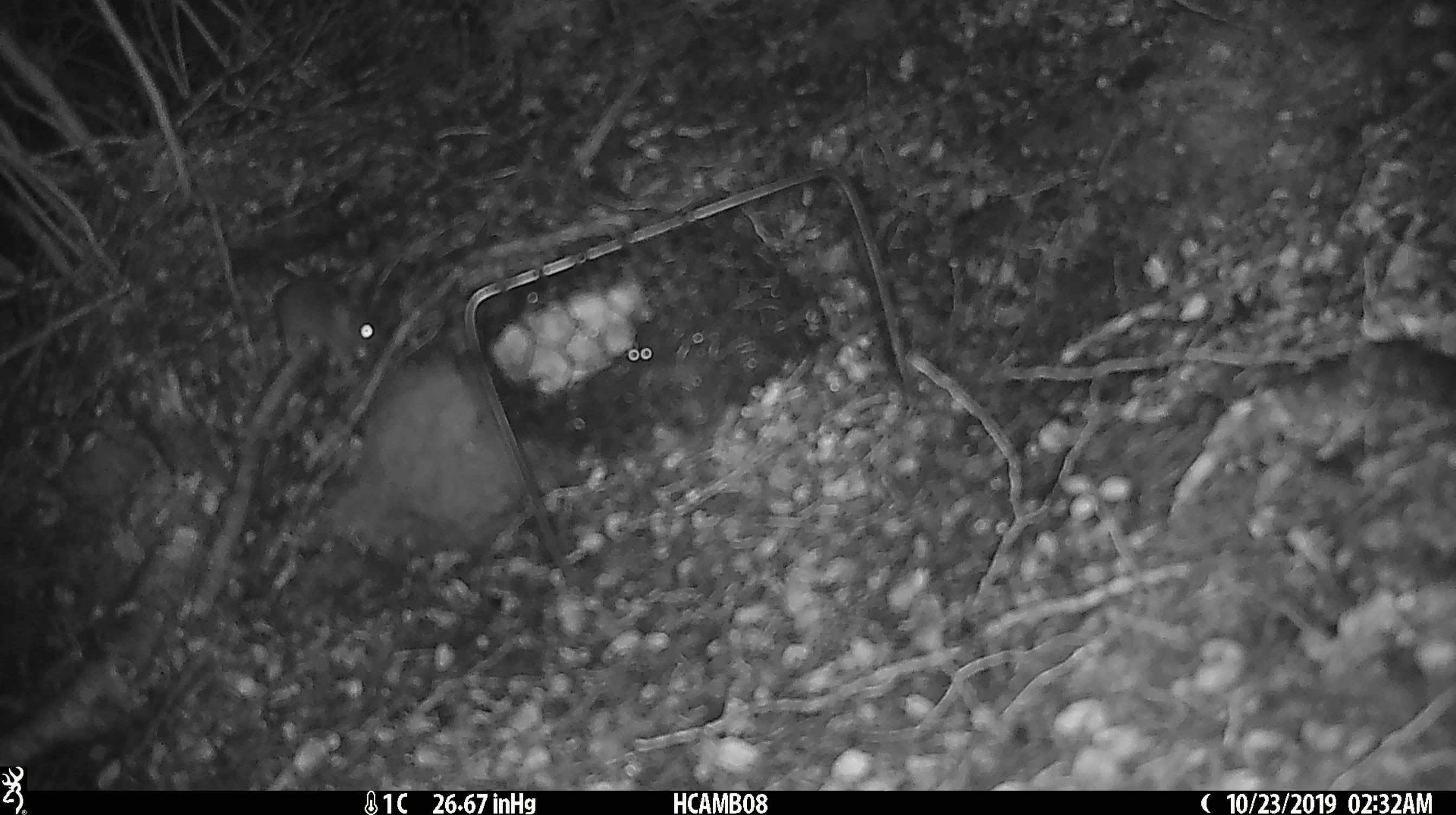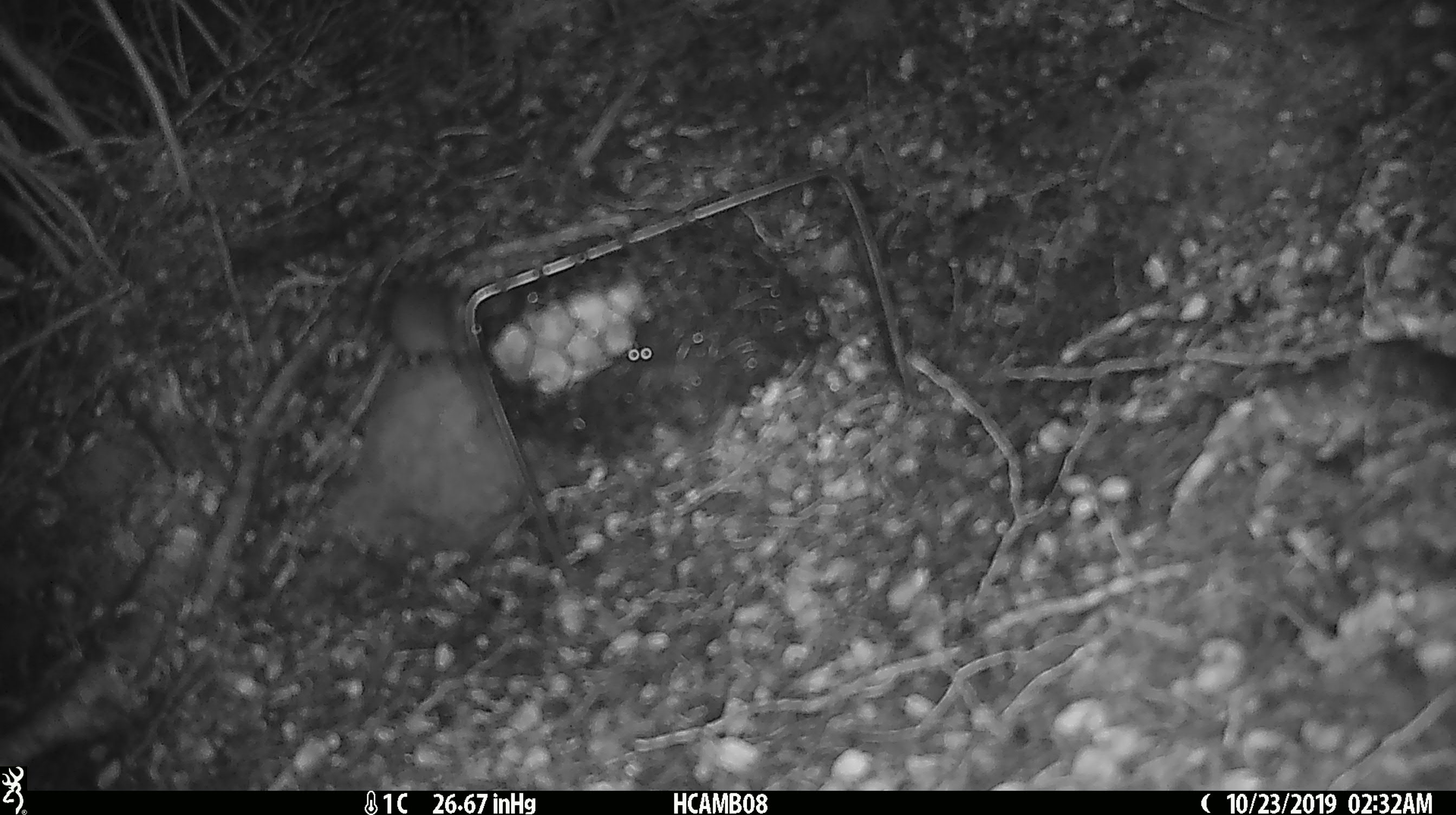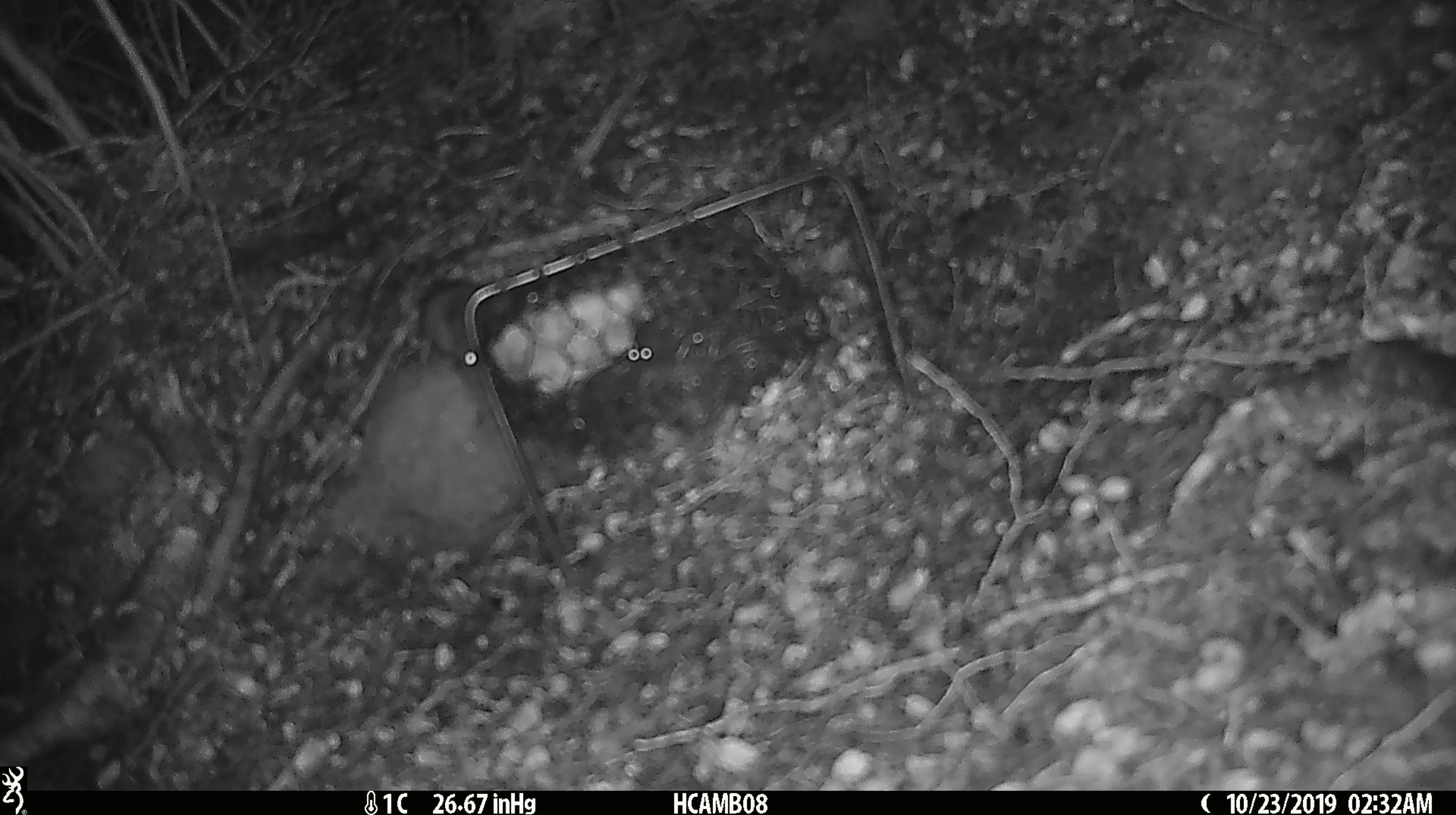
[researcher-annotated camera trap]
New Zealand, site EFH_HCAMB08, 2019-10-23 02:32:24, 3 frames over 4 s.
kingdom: Animalia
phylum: Chordata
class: Mammalia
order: Rodentia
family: Muridae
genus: Mus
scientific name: Mus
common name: mouse